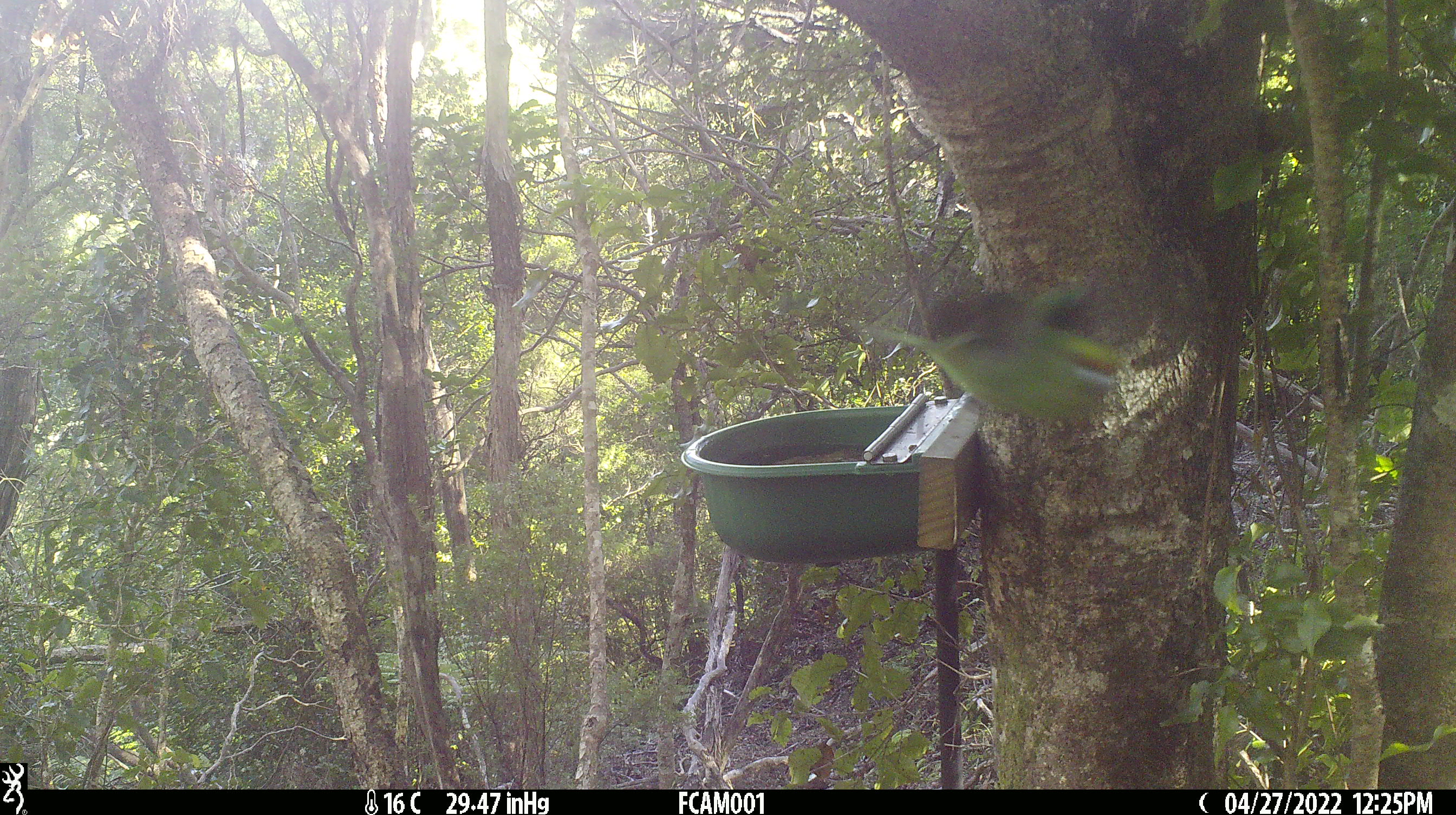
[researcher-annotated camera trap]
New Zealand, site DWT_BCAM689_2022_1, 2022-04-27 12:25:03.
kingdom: Animalia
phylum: Chordata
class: Aves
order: Psittaciformes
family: Psittaculidae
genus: Cyanoramphus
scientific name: Cyanoramphus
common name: parakeet